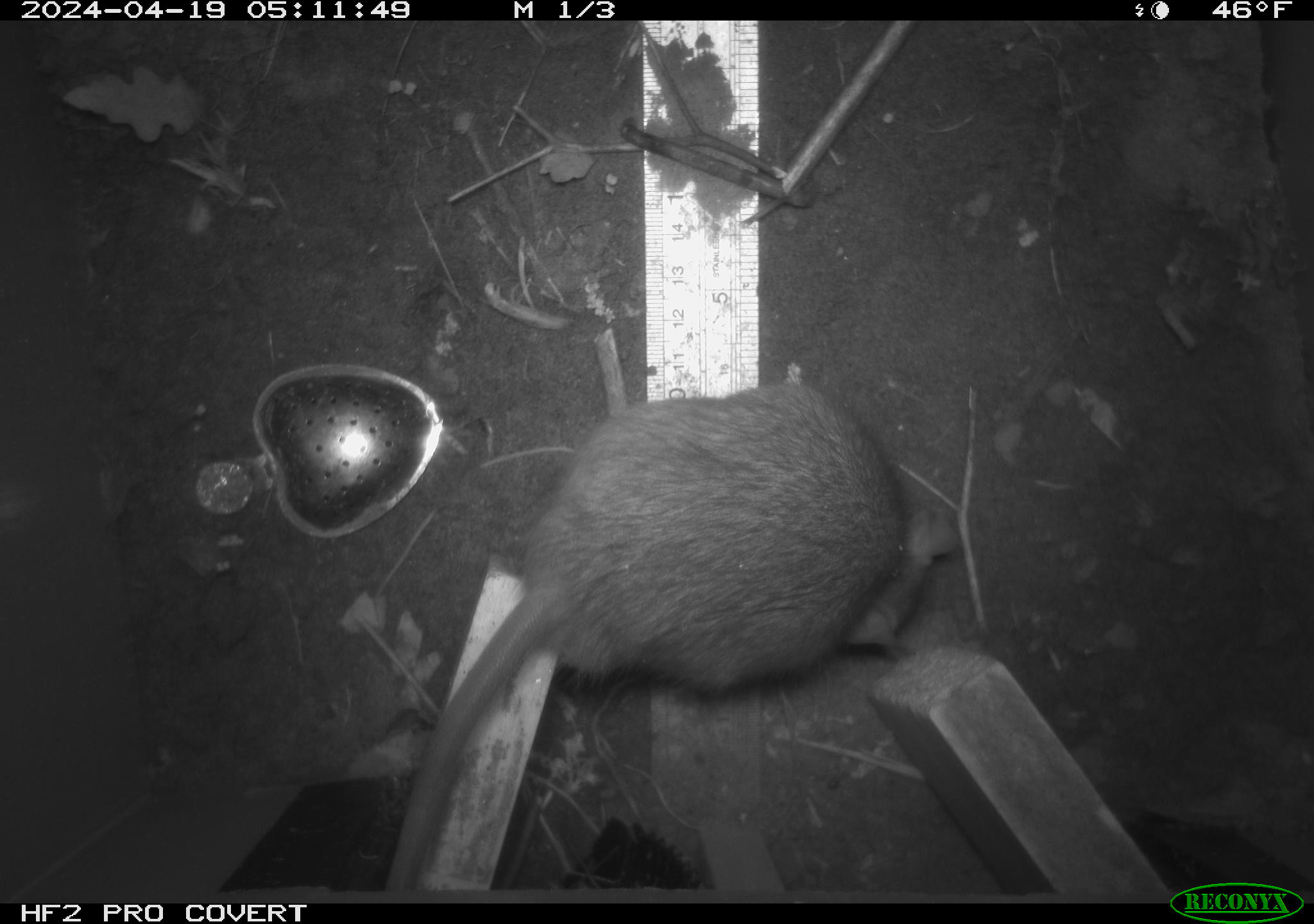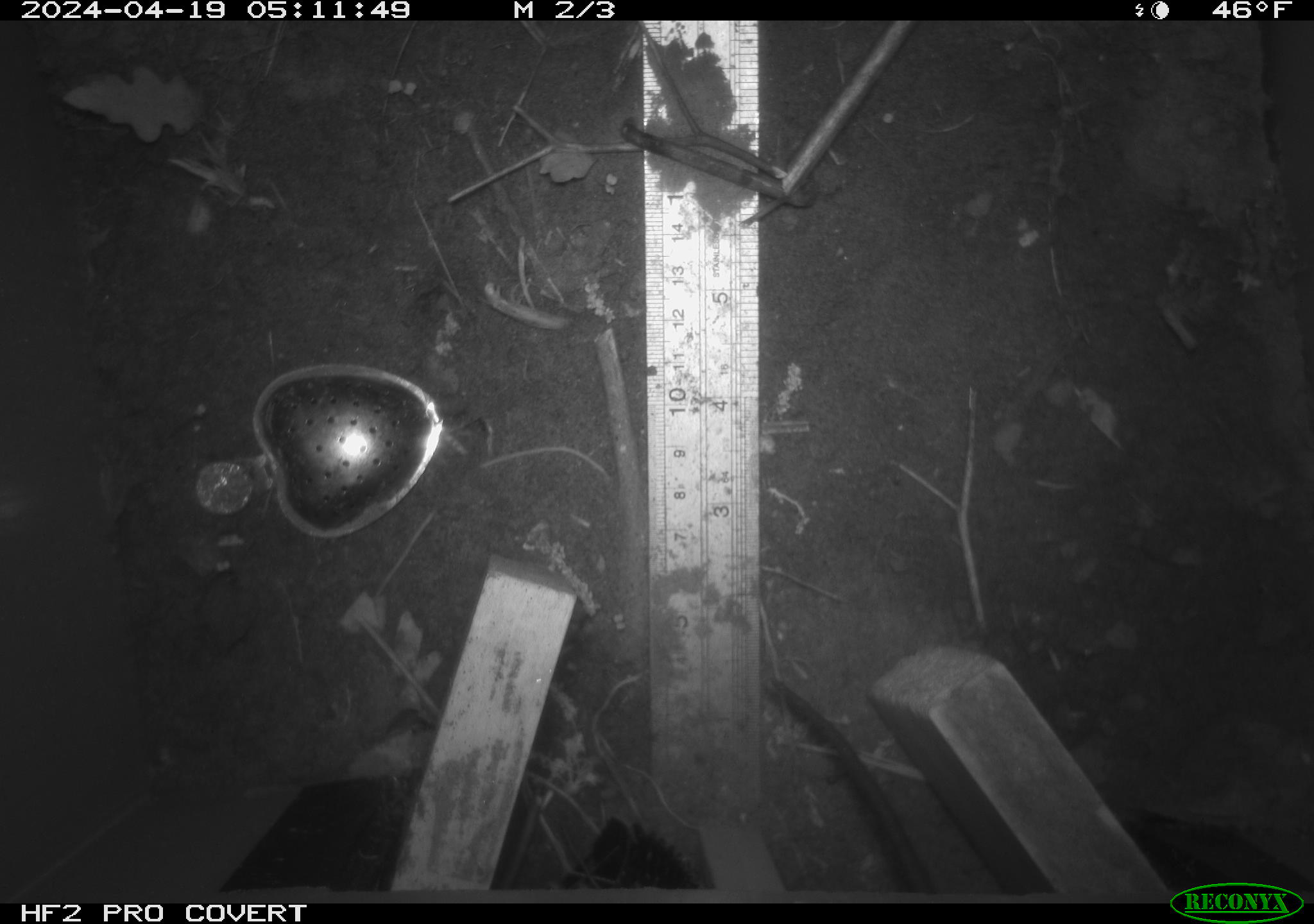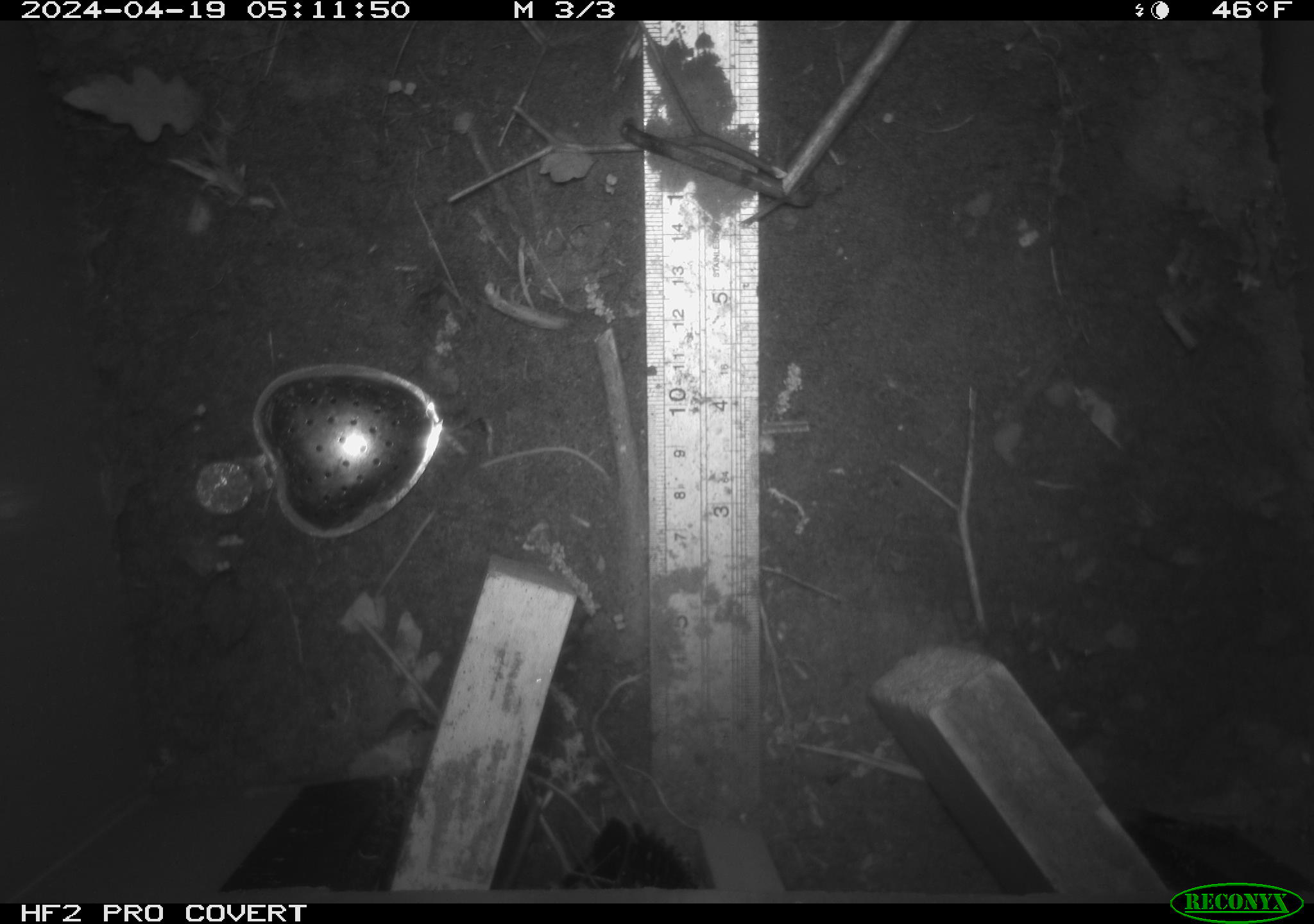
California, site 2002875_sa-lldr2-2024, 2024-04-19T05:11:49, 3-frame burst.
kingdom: Animalia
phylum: Chordata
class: Mammalia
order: Rodentia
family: Muridae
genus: Rattus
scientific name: Rattus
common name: rat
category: rattus species